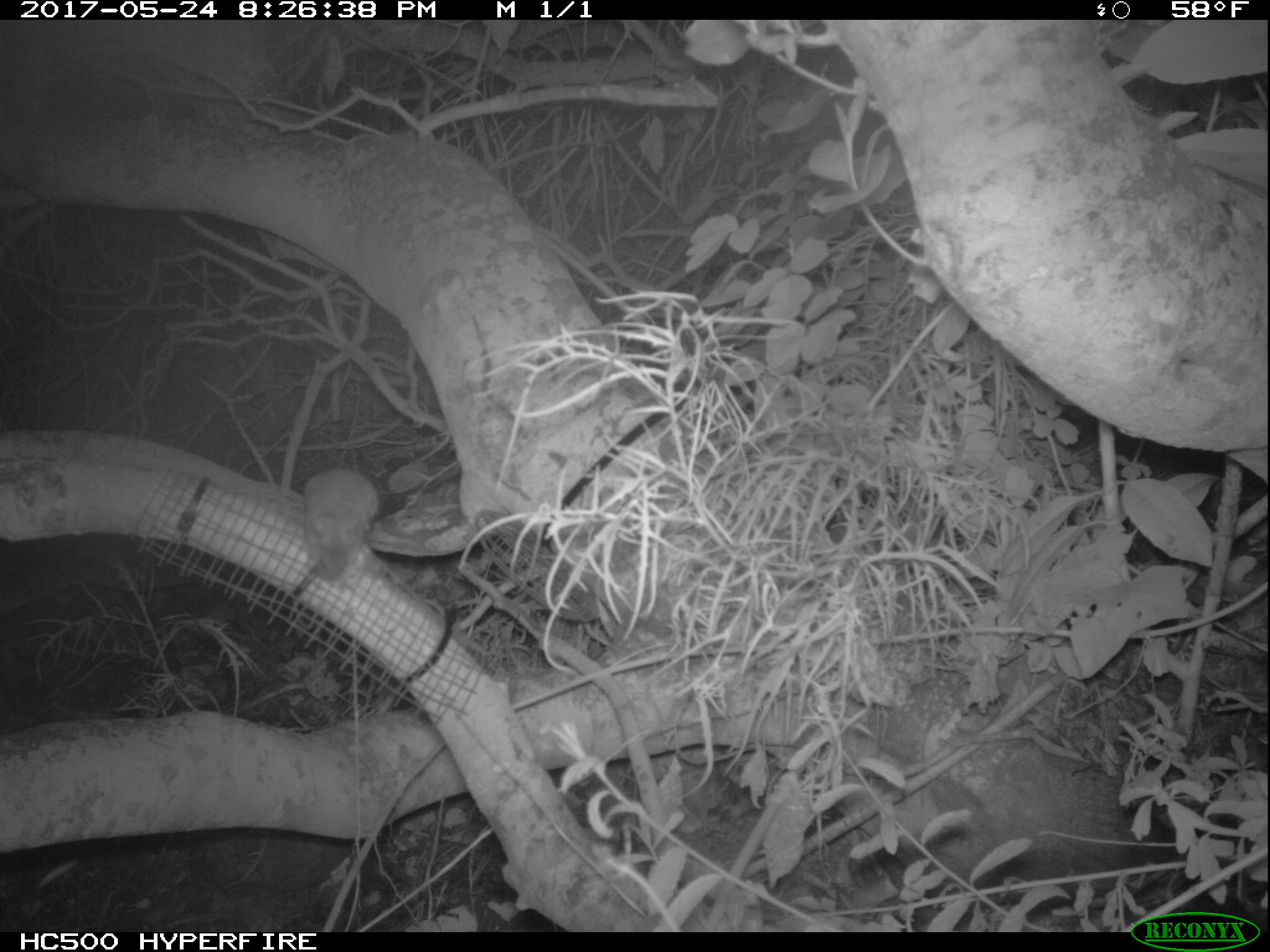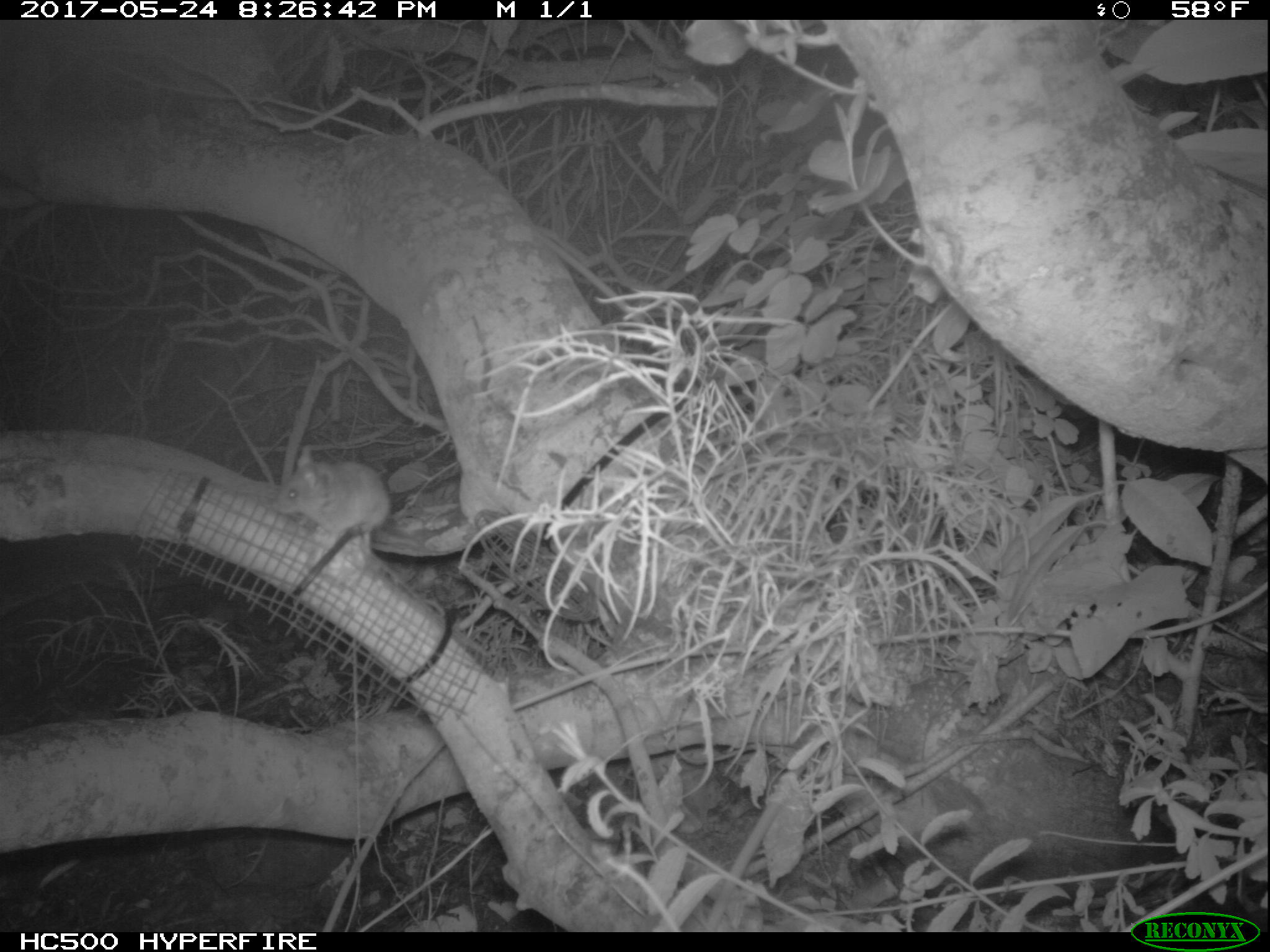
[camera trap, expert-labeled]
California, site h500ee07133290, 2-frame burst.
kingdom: Animalia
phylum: Chordata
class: Mammalia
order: Rodentia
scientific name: Rodentia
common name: rodent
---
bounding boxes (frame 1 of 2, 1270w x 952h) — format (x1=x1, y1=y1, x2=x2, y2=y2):
rodent: (x1=302, y1=466, x2=379, y2=580)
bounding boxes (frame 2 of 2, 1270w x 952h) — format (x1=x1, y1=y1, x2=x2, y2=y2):
rodent: (x1=270, y1=445, x2=389, y2=570)